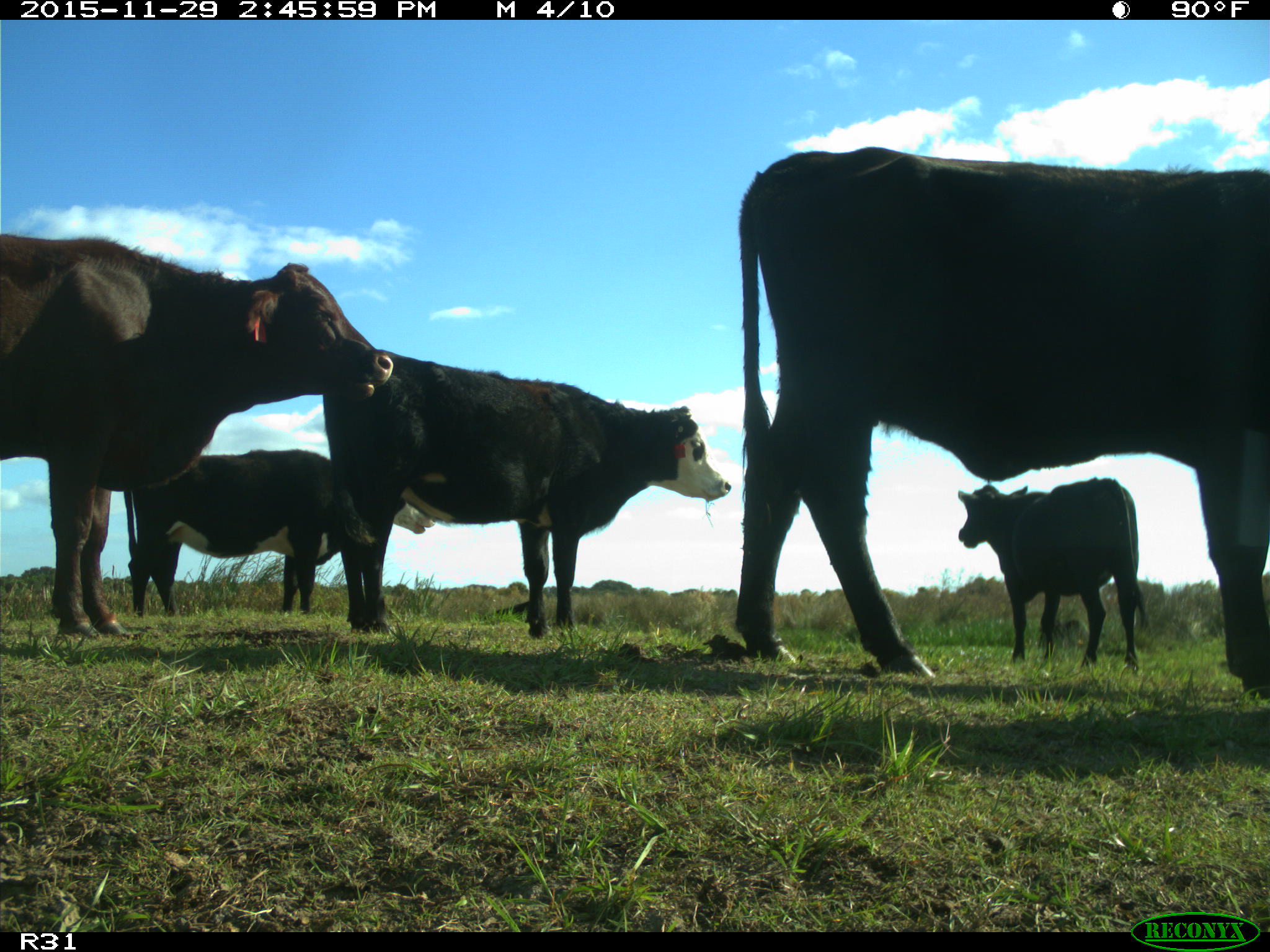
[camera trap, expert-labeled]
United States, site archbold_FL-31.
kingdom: Animalia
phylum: Chordata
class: Mammalia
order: Artiodactyla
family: Bovidae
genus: Bos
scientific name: Bos taurus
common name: domestic cow